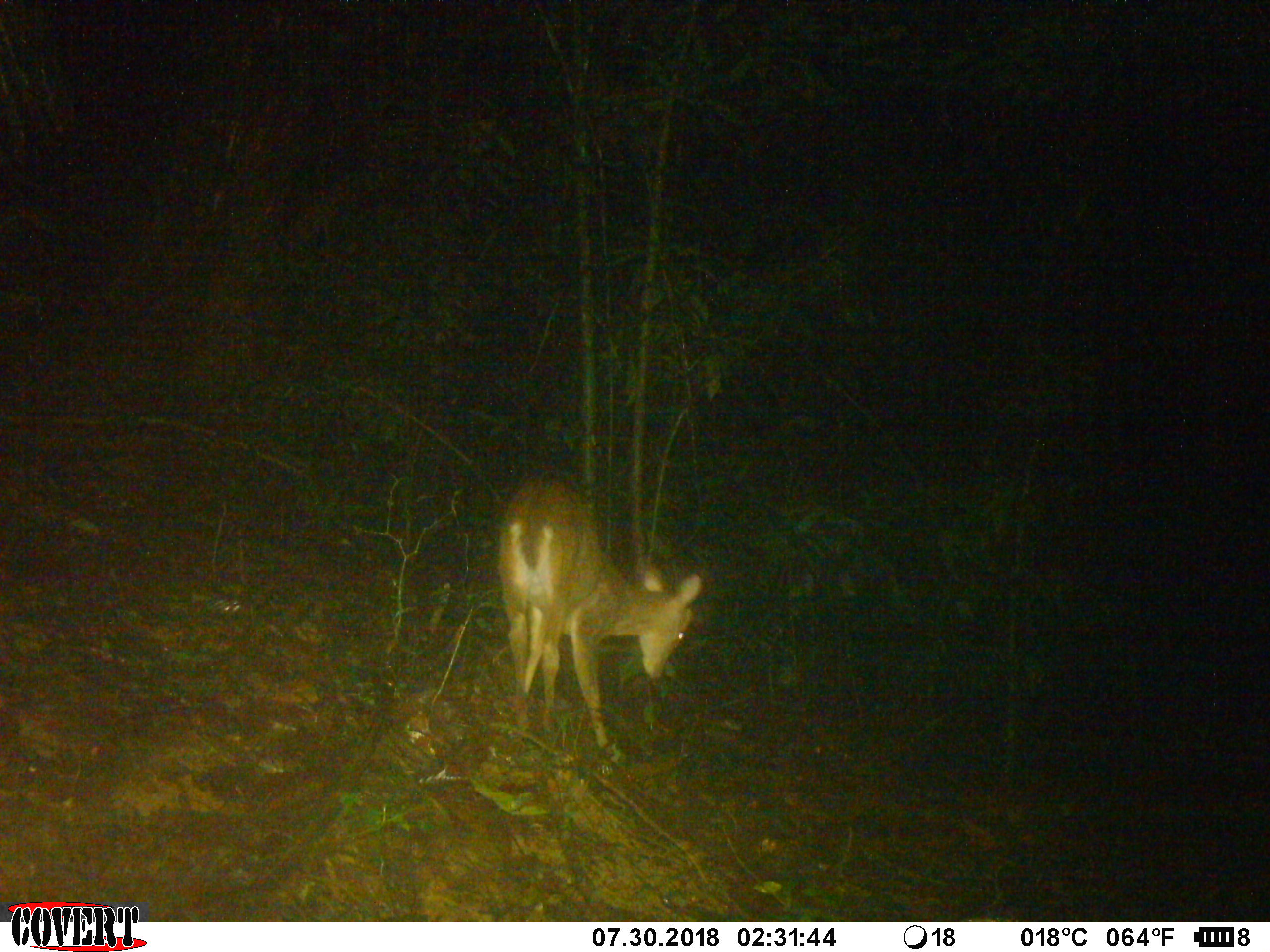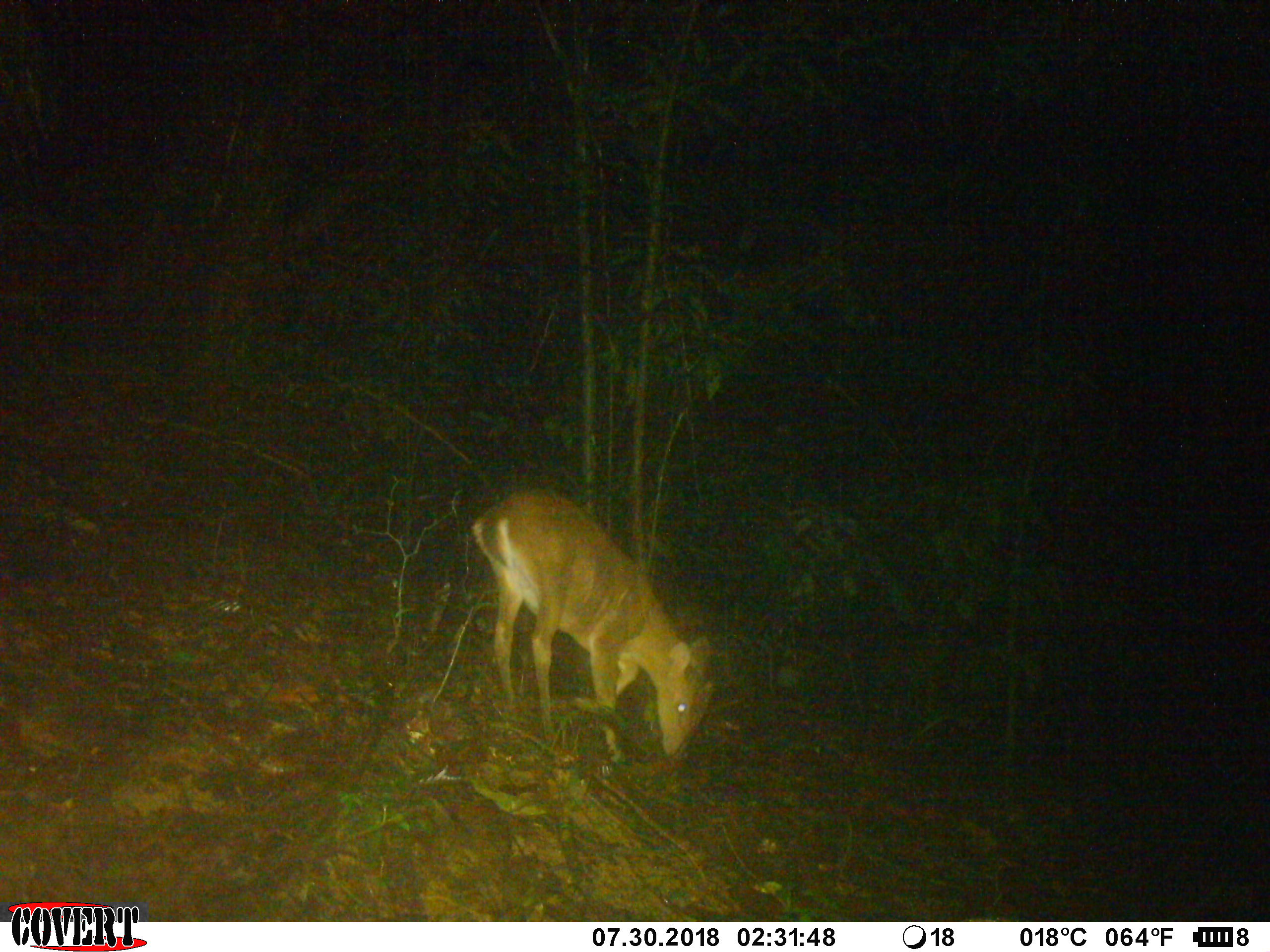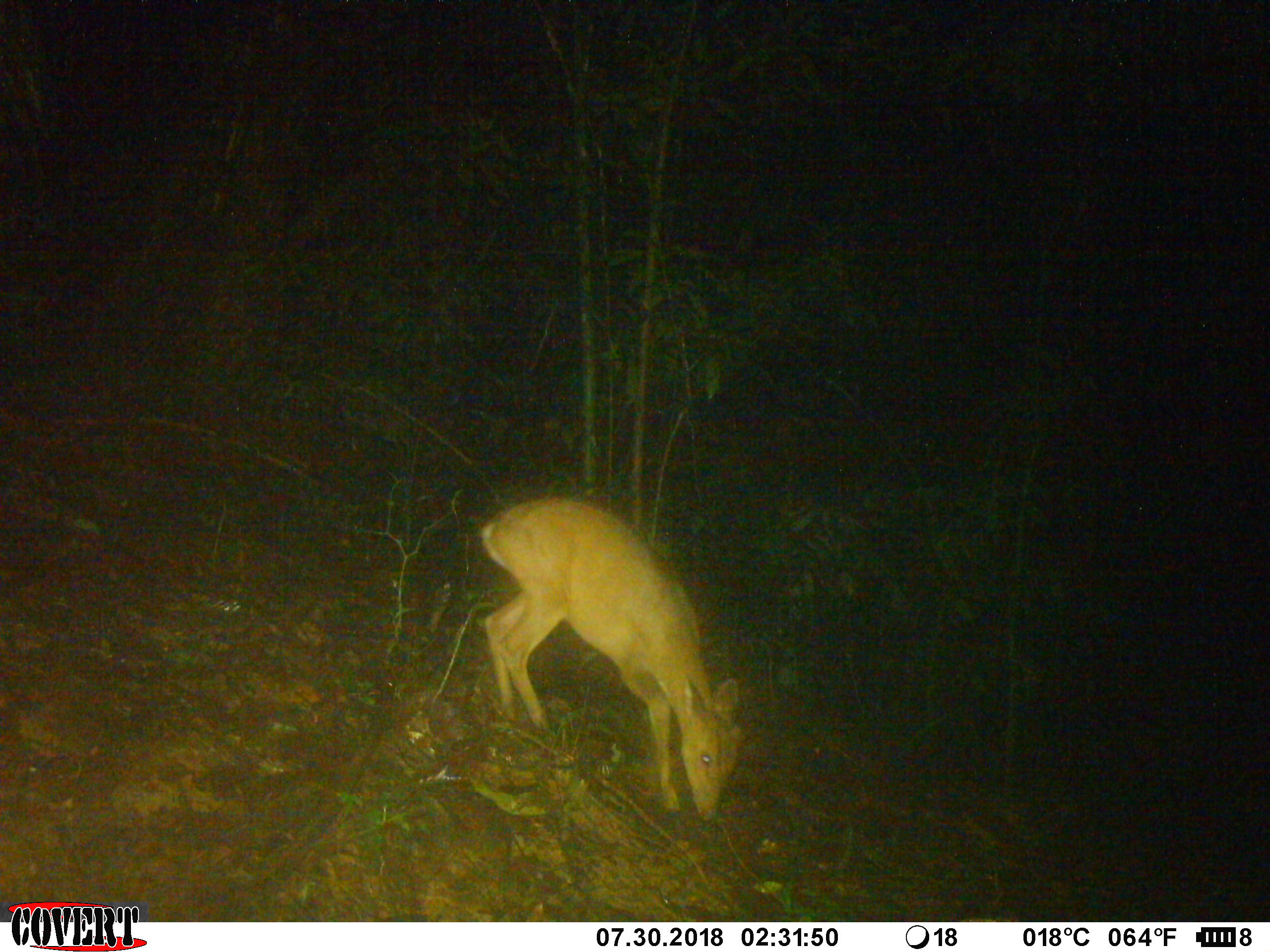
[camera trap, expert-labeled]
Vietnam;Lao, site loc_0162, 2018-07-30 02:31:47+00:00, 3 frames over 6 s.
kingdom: Animalia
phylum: Chordata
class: Mammalia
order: Artiodactyla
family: Cervidae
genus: Muntiacus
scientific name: Muntiacus vuquangensis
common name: large-antlered muntjac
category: large antlered muntjac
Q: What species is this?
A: Large antlered muntjac (large-antlered muntjac) (Muntiacus vuquangensis).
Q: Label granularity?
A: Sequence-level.